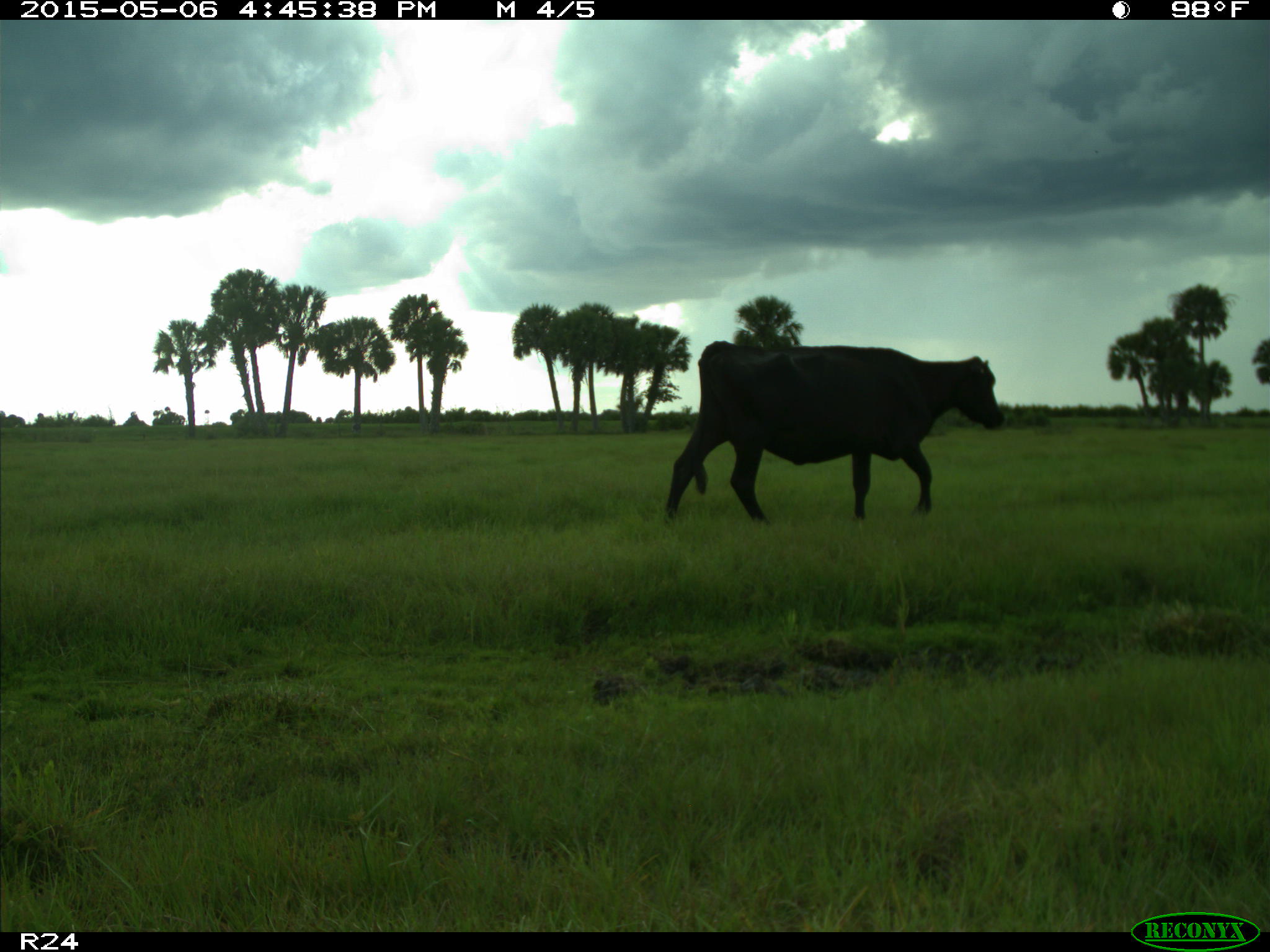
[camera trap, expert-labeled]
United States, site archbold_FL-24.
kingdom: Animalia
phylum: Chordata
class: Mammalia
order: Artiodactyla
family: Bovidae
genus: Bos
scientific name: Bos taurus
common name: domestic cow